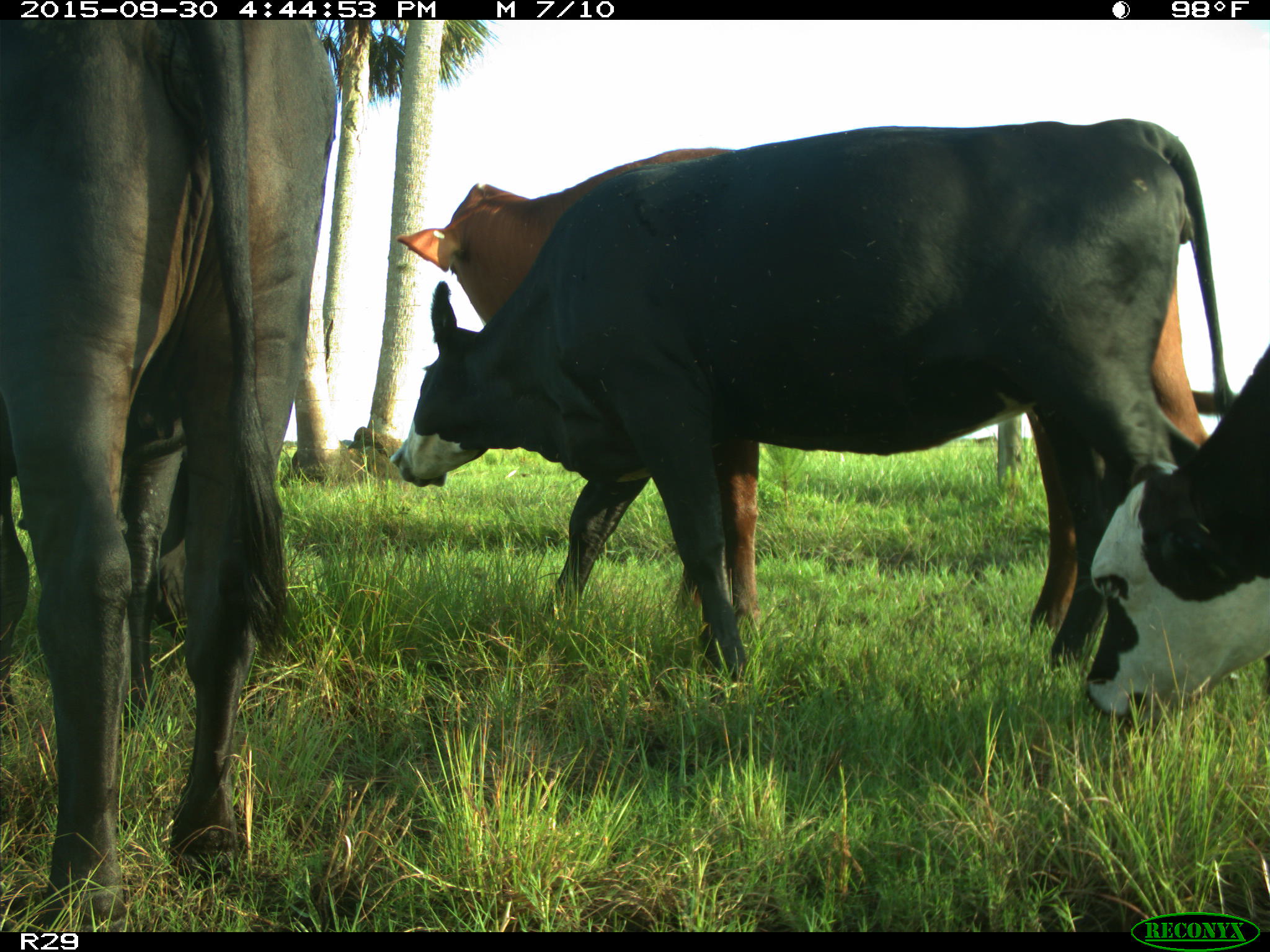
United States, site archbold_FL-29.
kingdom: Animalia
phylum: Chordata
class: Mammalia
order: Artiodactyla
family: Bovidae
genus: Bos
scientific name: Bos taurus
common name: domestic cow